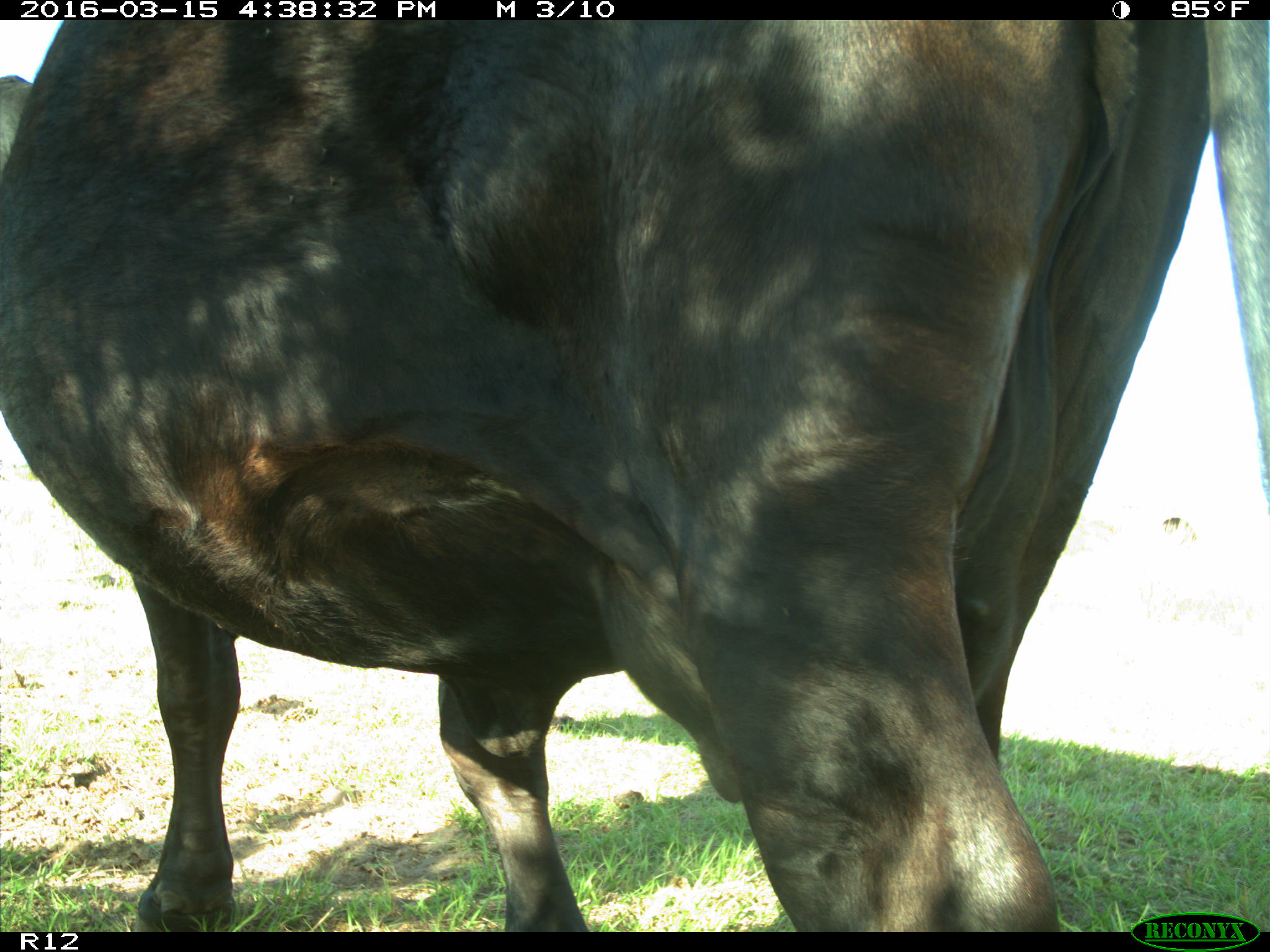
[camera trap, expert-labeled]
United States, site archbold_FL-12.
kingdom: Animalia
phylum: Chordata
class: Mammalia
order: Artiodactyla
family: Bovidae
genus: Bos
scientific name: Bos taurus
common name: domestic cow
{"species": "Bos taurus (domestic cow)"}